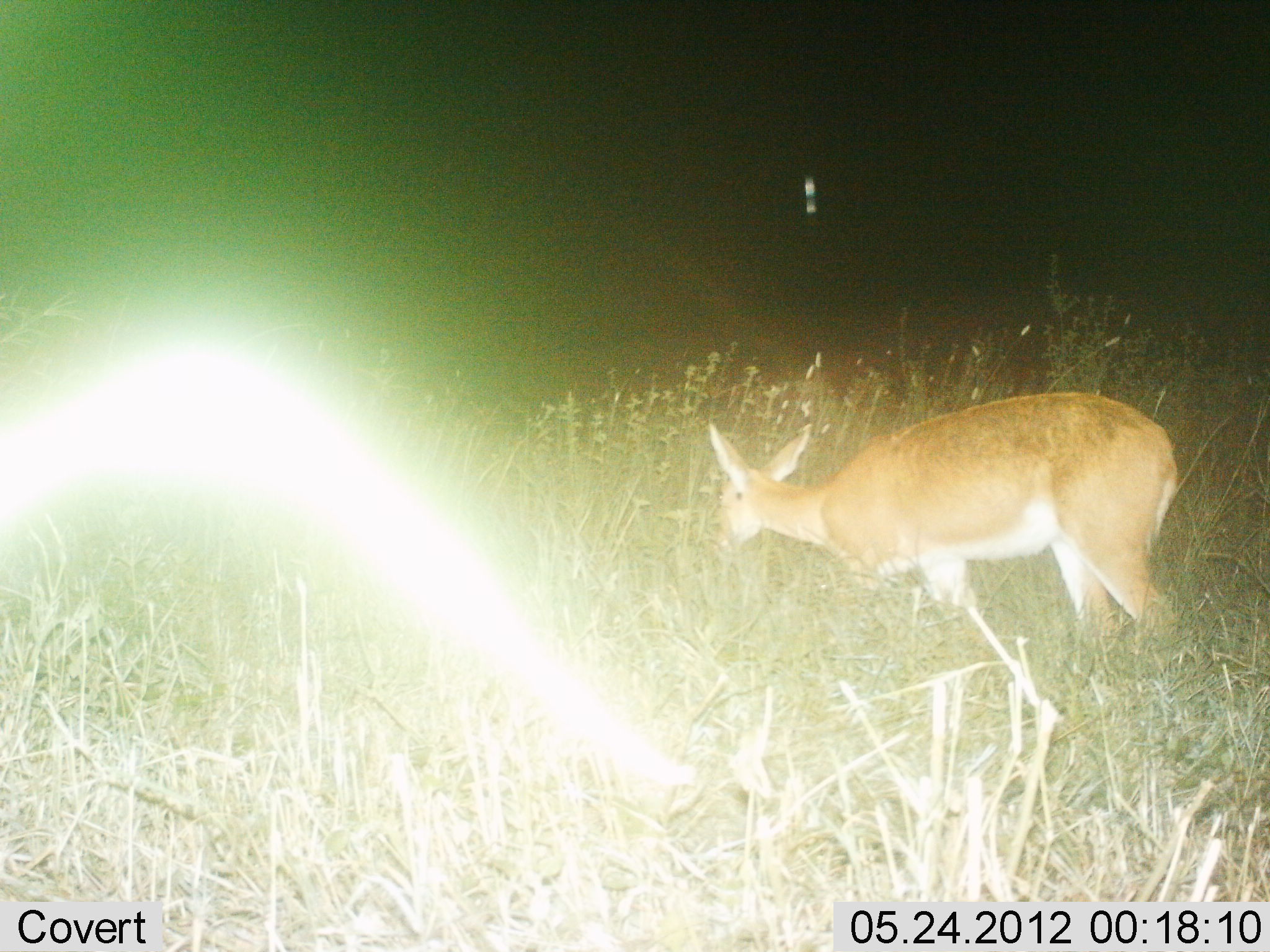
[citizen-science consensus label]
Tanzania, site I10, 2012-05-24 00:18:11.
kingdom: Animalia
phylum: Chordata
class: Mammalia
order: Artiodactyla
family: Bovidae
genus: Redunca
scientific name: Redunca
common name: reedbuck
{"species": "reedbuck (Redunca)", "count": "1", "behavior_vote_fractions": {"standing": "58%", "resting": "0%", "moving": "17%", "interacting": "0%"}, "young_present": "0%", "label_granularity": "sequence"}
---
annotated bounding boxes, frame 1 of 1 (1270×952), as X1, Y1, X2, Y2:
animal: 706, 389, 1182, 655